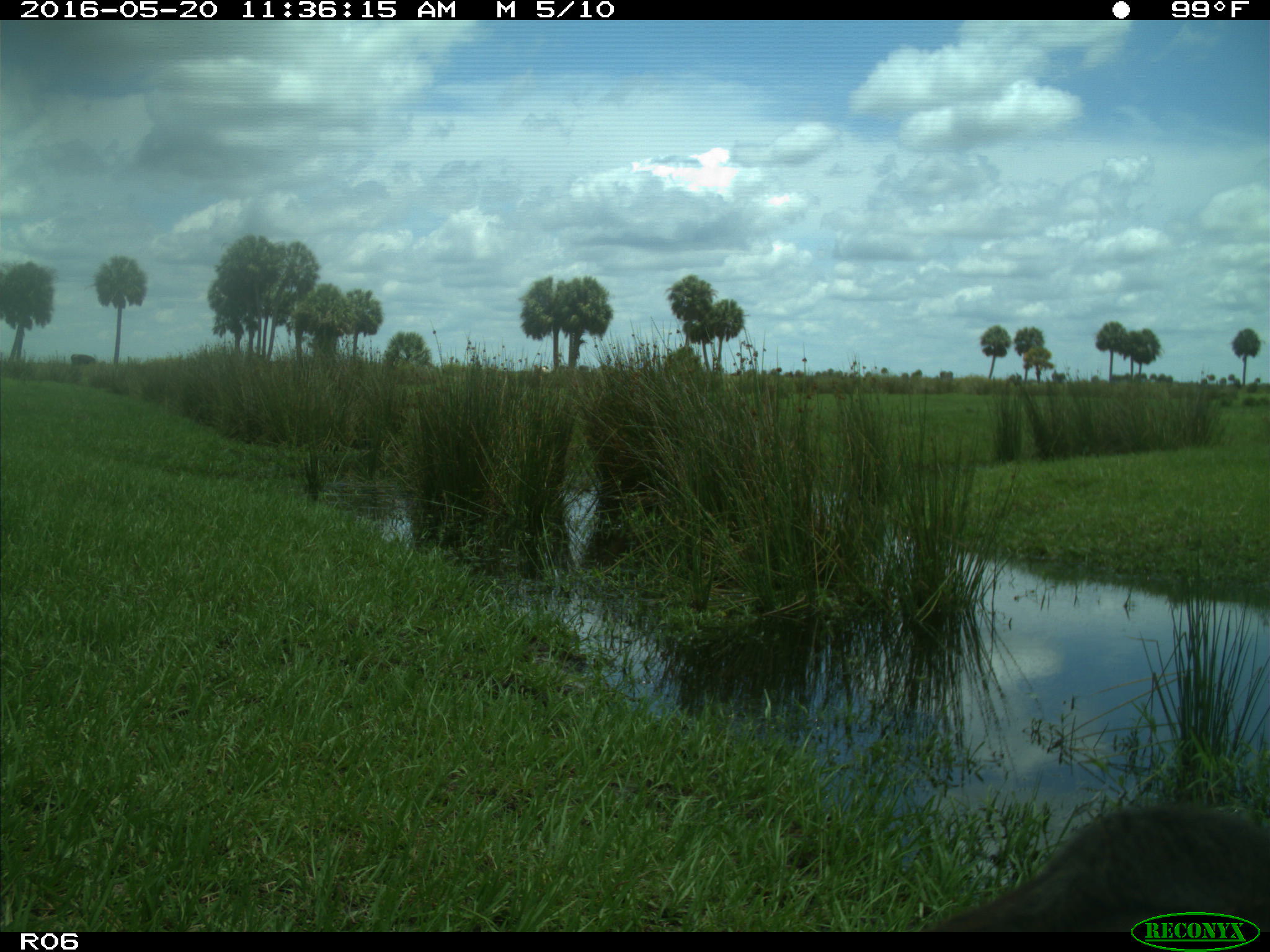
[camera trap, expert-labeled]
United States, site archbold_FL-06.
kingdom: Animalia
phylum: Chordata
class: Mammalia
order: Artiodactyla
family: Bovidae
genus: Bos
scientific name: Bos taurus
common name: domestic cow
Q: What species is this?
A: Bos taurus (domestic cow).